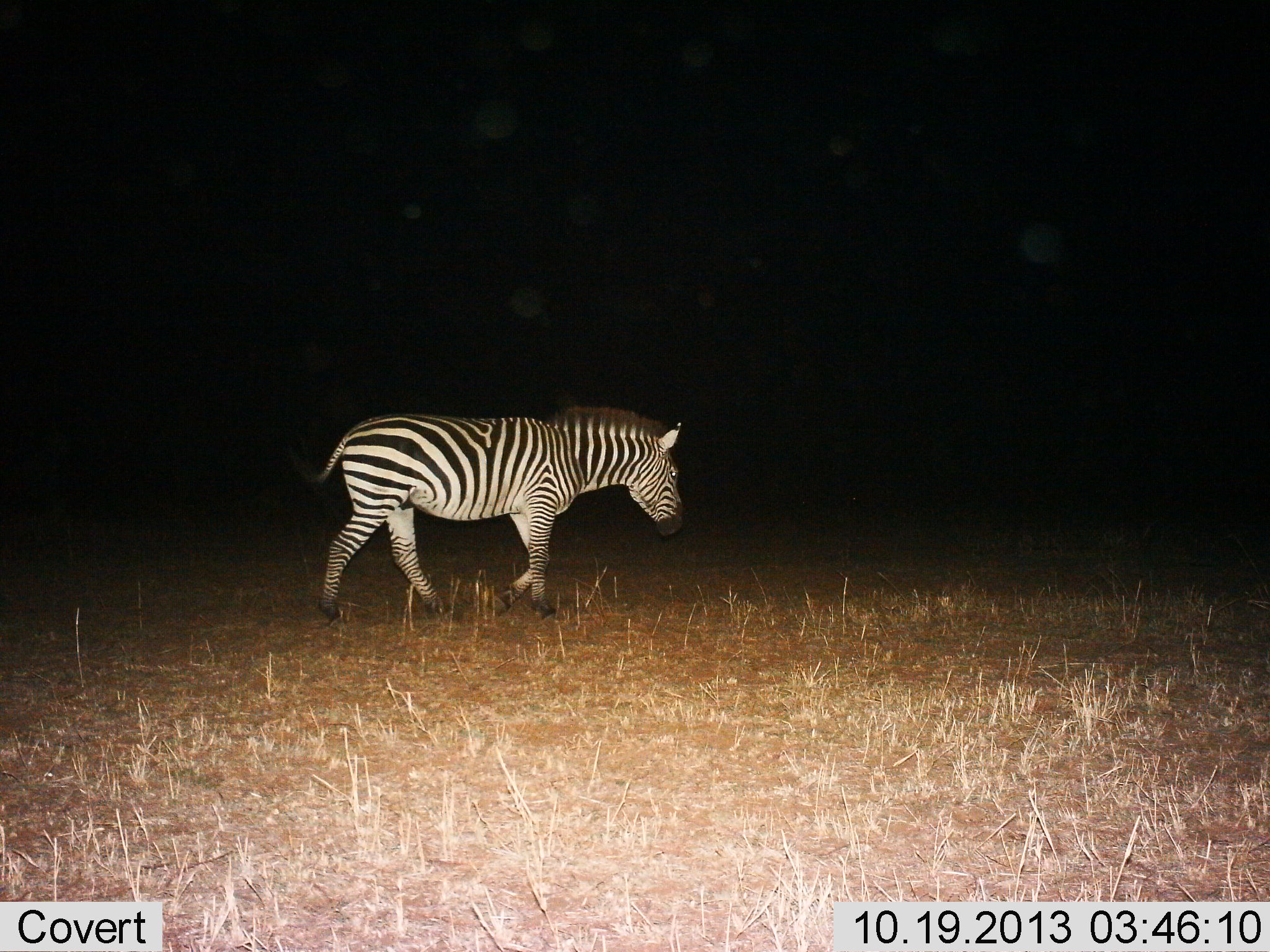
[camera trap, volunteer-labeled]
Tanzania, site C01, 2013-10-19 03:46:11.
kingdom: Animalia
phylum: Chordata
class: Mammalia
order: Perissodactyla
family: Equidae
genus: Equus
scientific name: Equus quagga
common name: plains zebra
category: zebra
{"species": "zebra (plains zebra) (Equus quagga)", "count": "1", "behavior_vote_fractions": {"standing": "0%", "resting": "0%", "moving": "100%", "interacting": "0%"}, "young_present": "0%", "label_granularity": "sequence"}